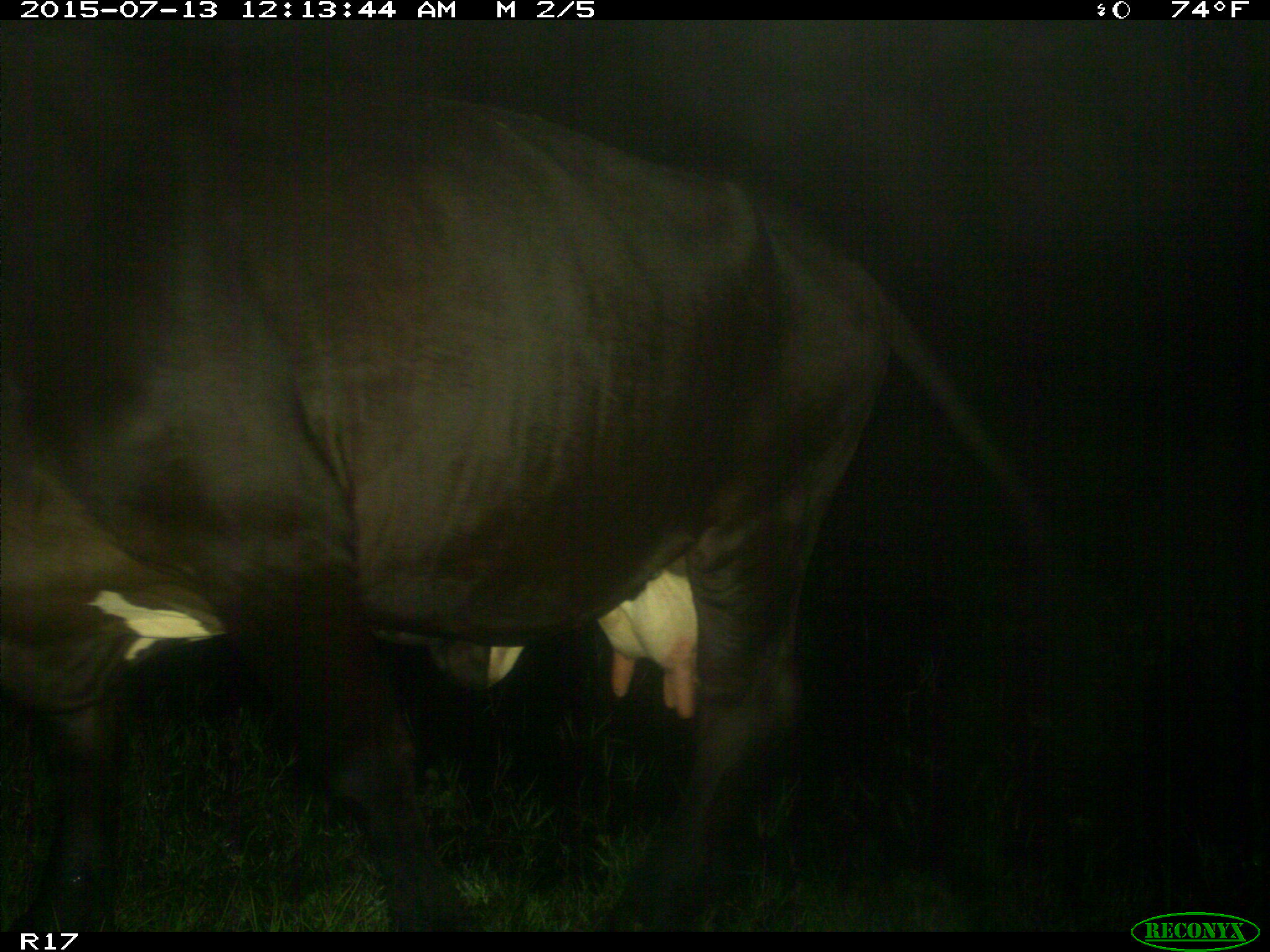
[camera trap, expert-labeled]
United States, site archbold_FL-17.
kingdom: Animalia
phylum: Chordata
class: Mammalia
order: Artiodactyla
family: Bovidae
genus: Bos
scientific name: Bos taurus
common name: domestic cow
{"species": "Bos taurus (domestic cow)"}